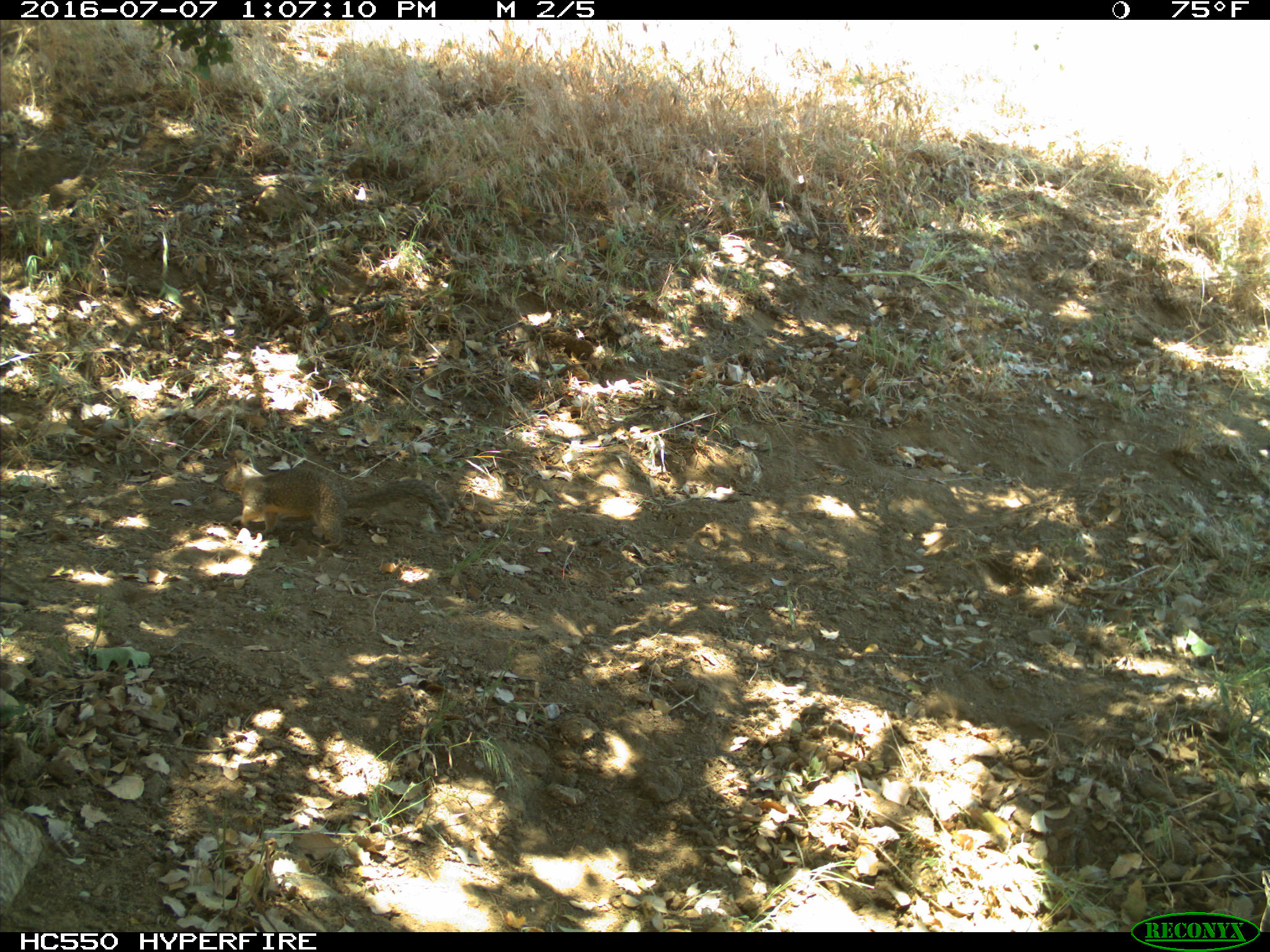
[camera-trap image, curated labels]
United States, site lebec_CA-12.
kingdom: Animalia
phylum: Chordata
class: Mammalia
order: Rodentia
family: Sciuridae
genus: Otospermophilus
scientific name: Otospermophilus beecheyi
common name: california ground squirrel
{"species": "Otospermophilus beecheyi (california ground squirrel)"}